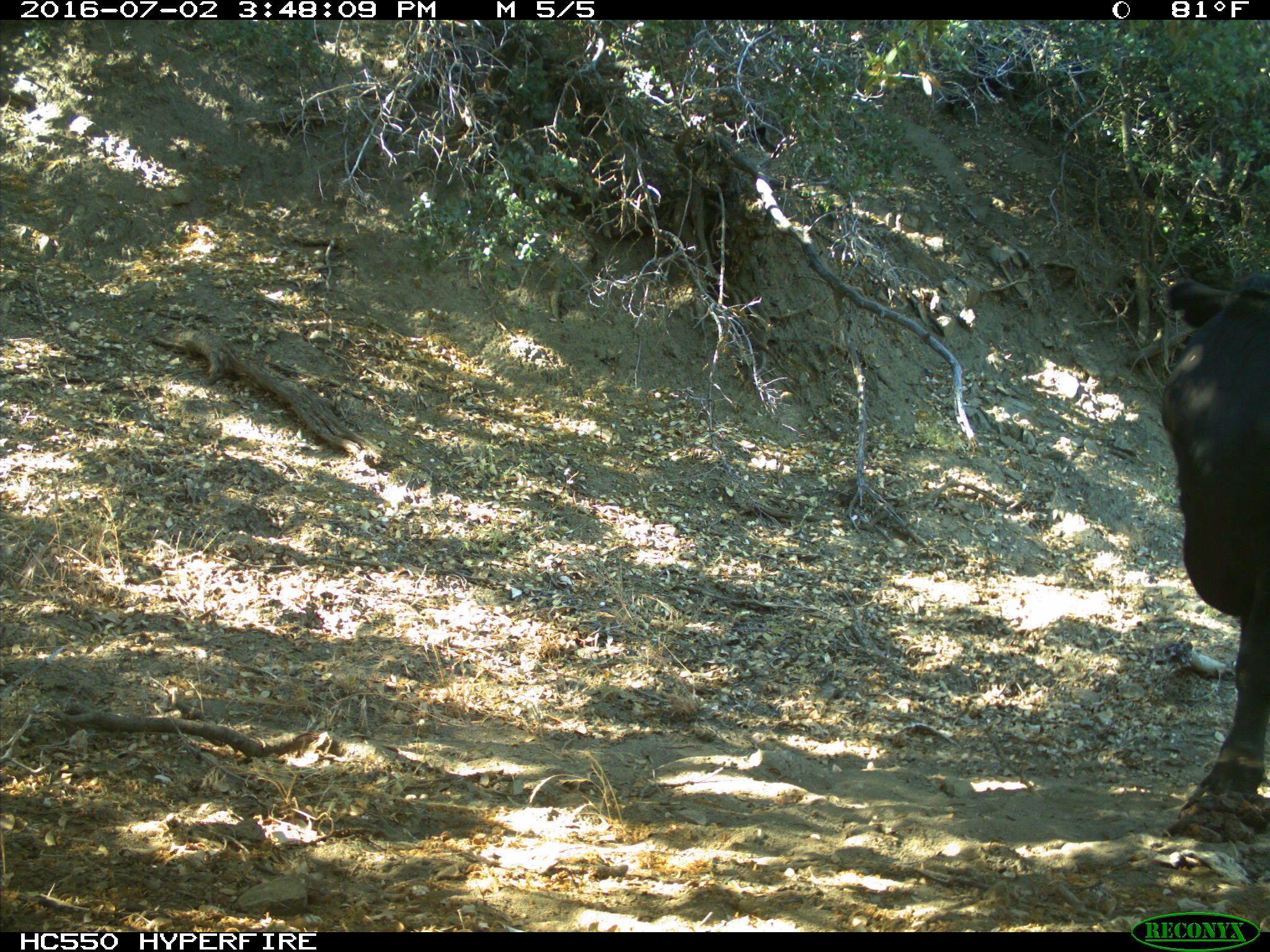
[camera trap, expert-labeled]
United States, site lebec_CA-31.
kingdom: Animalia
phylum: Chordata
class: Mammalia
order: Artiodactyla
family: Bovidae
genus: Bos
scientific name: Bos taurus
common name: domestic cow